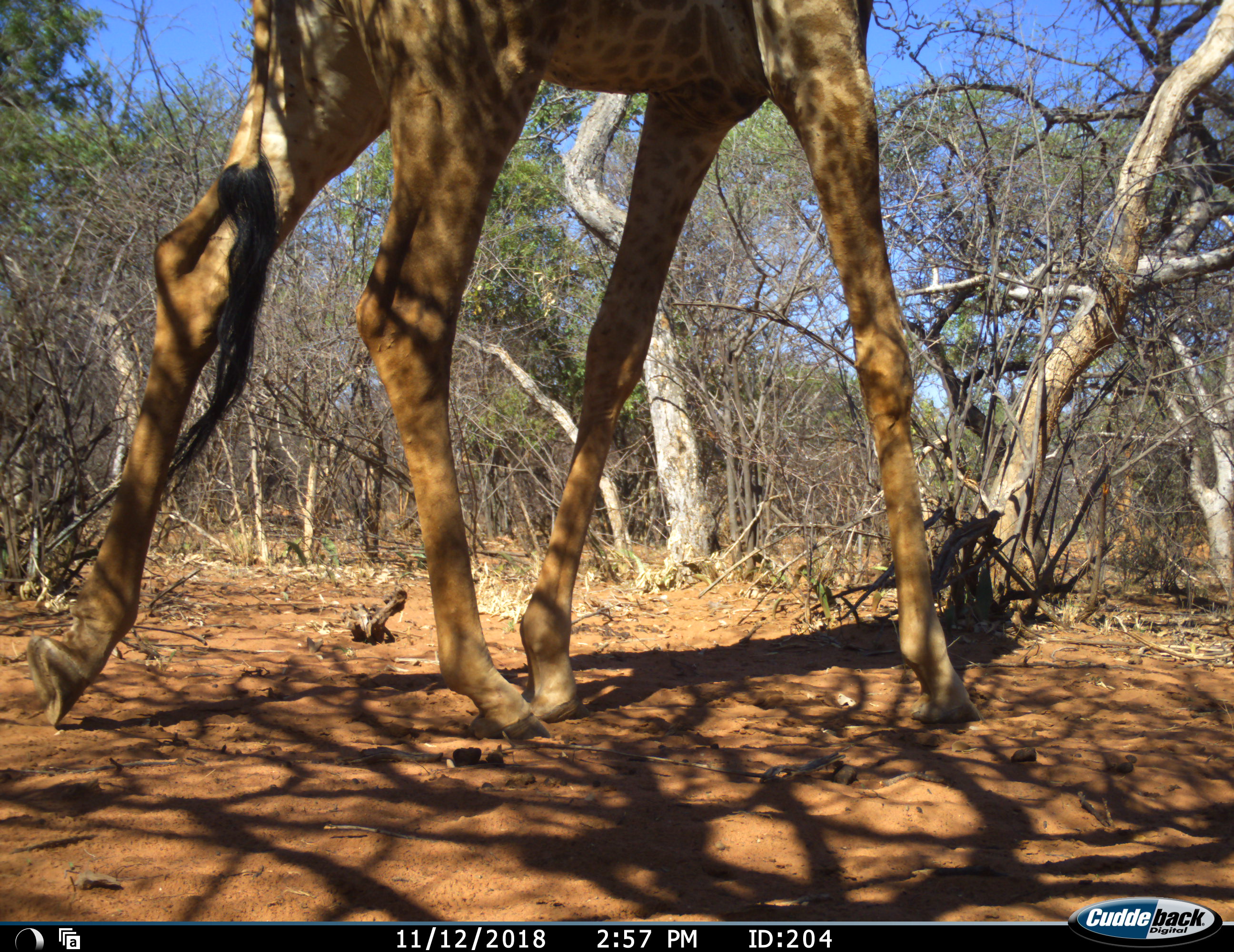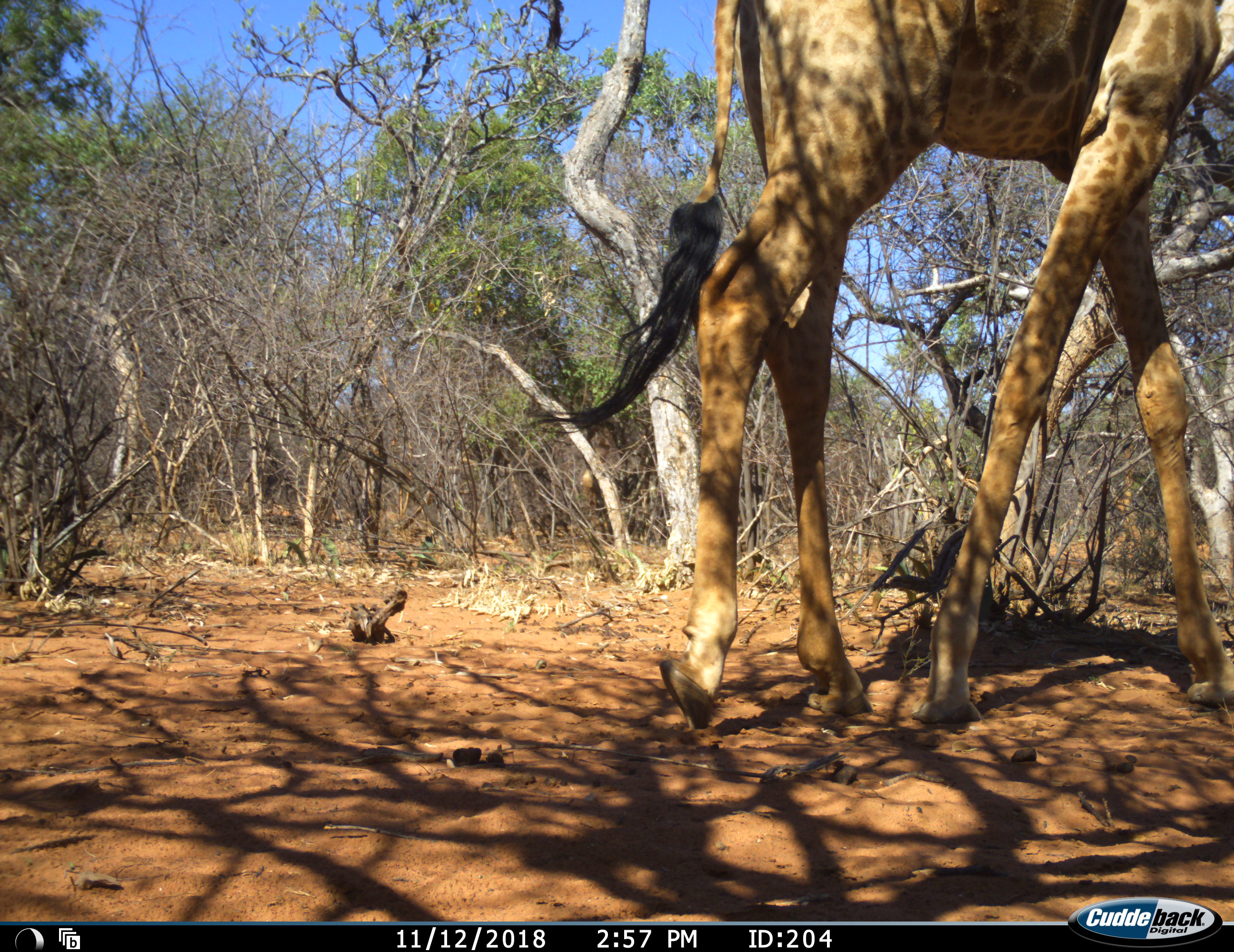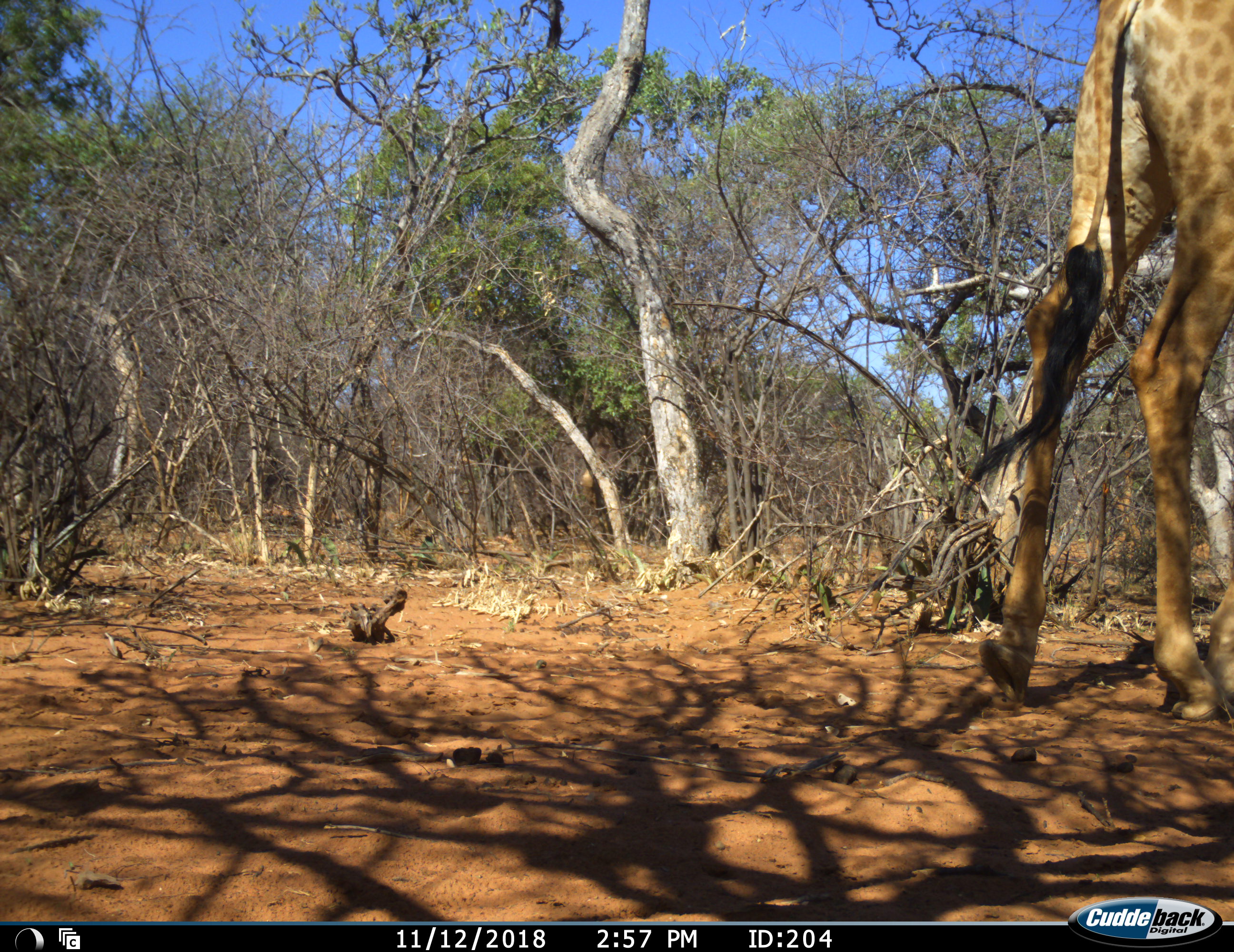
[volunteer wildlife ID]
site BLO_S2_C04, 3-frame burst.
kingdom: Animalia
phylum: Chordata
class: Mammalia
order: Artiodactyla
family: Giraffidae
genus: Giraffa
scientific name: Giraffa camelopardalis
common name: giraffe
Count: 1.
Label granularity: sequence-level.